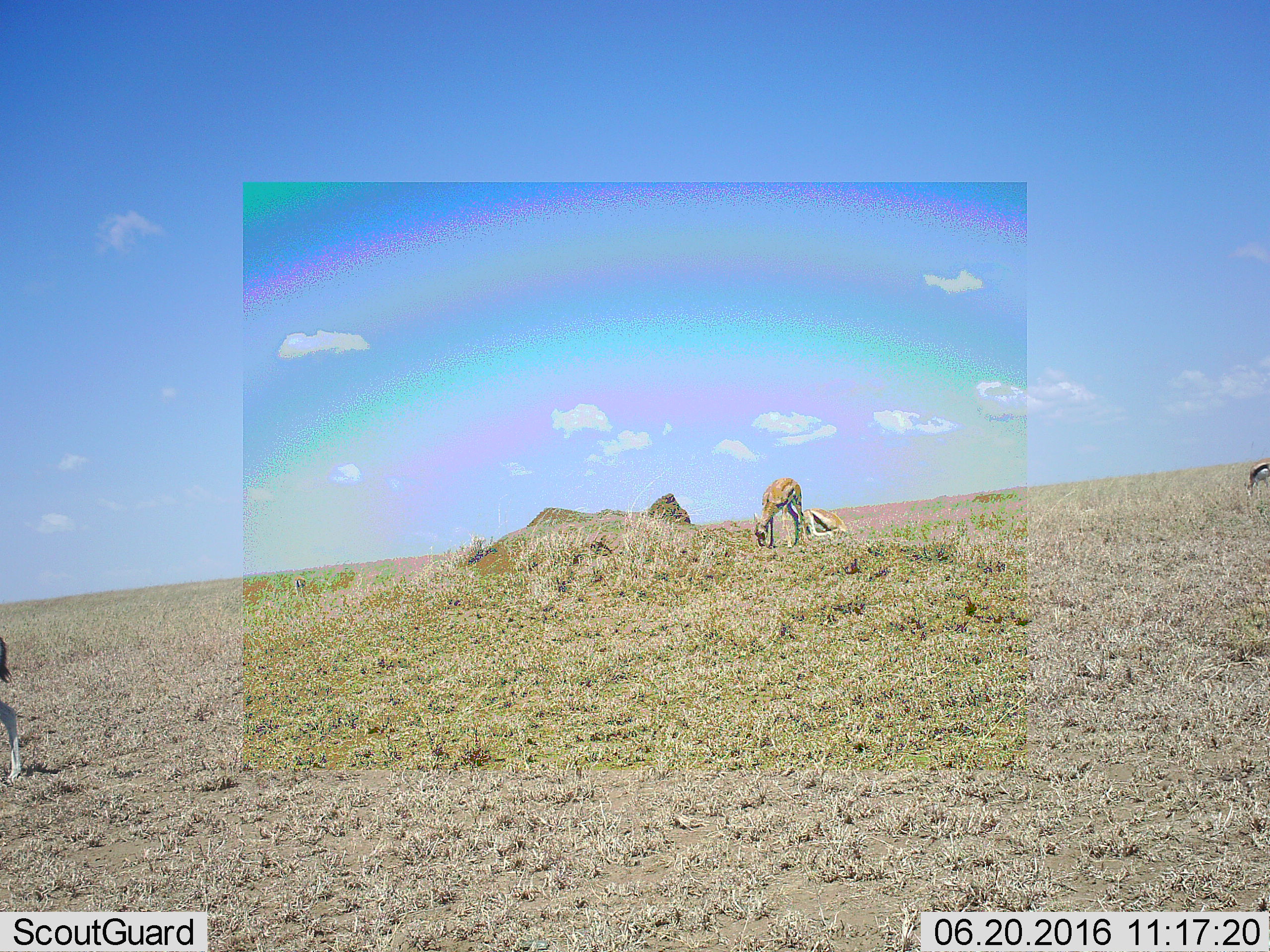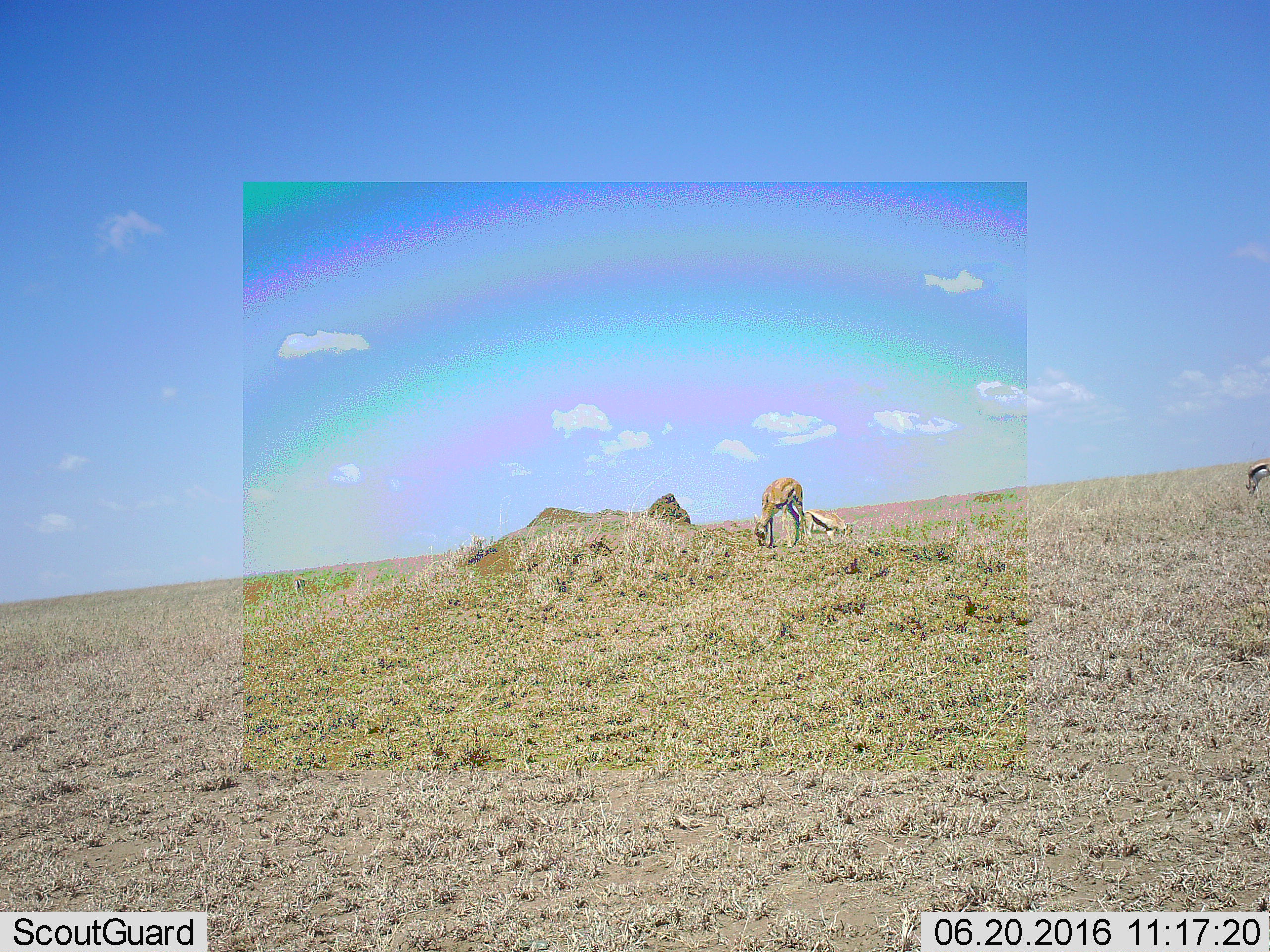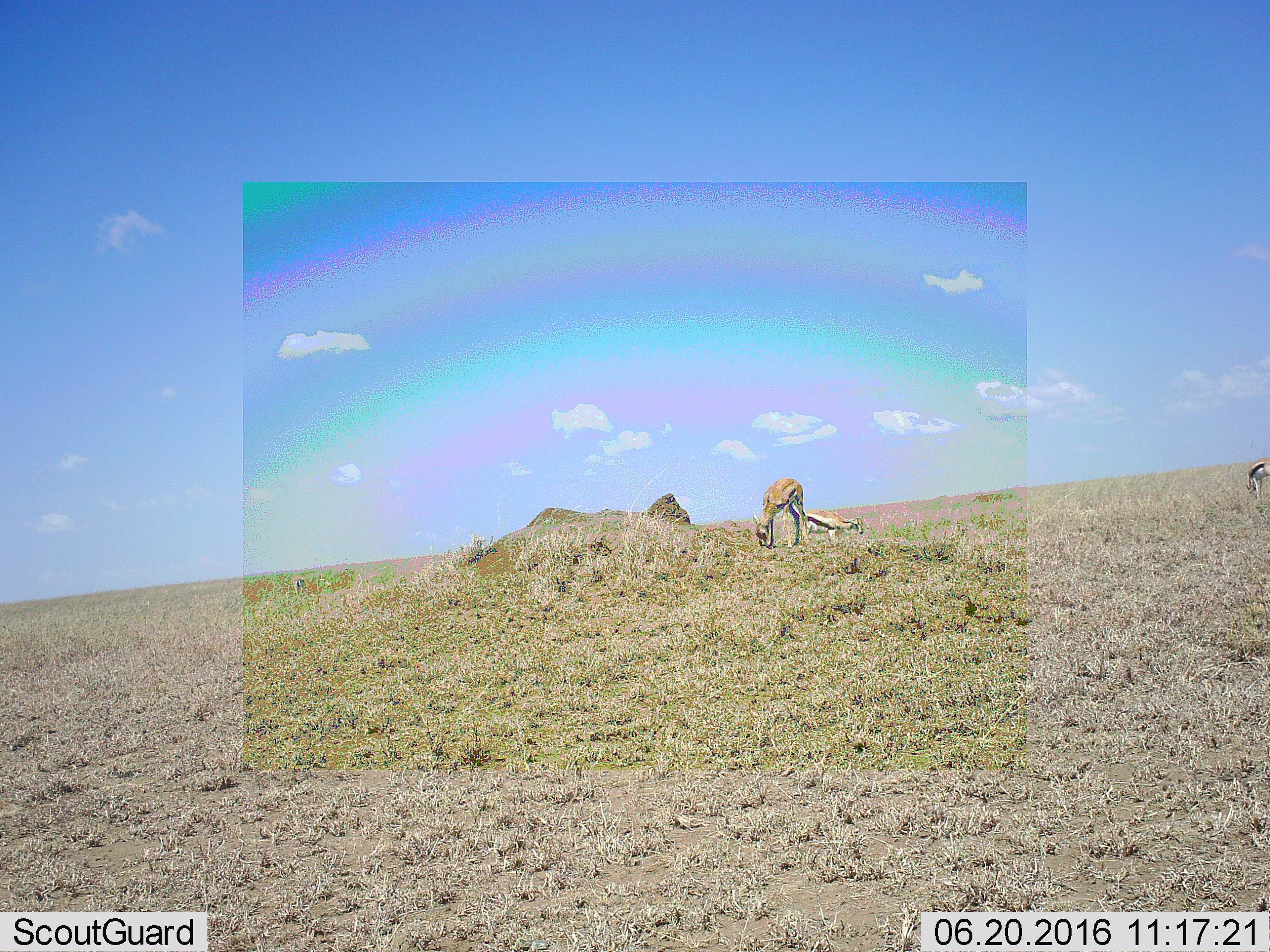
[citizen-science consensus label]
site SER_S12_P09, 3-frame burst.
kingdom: Animalia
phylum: Chordata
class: Mammalia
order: Artiodactyla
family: Bovidae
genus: Eudorcas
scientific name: Eudorcas thomsonii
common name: thomson's gazelle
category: gazellethomsons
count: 4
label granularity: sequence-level